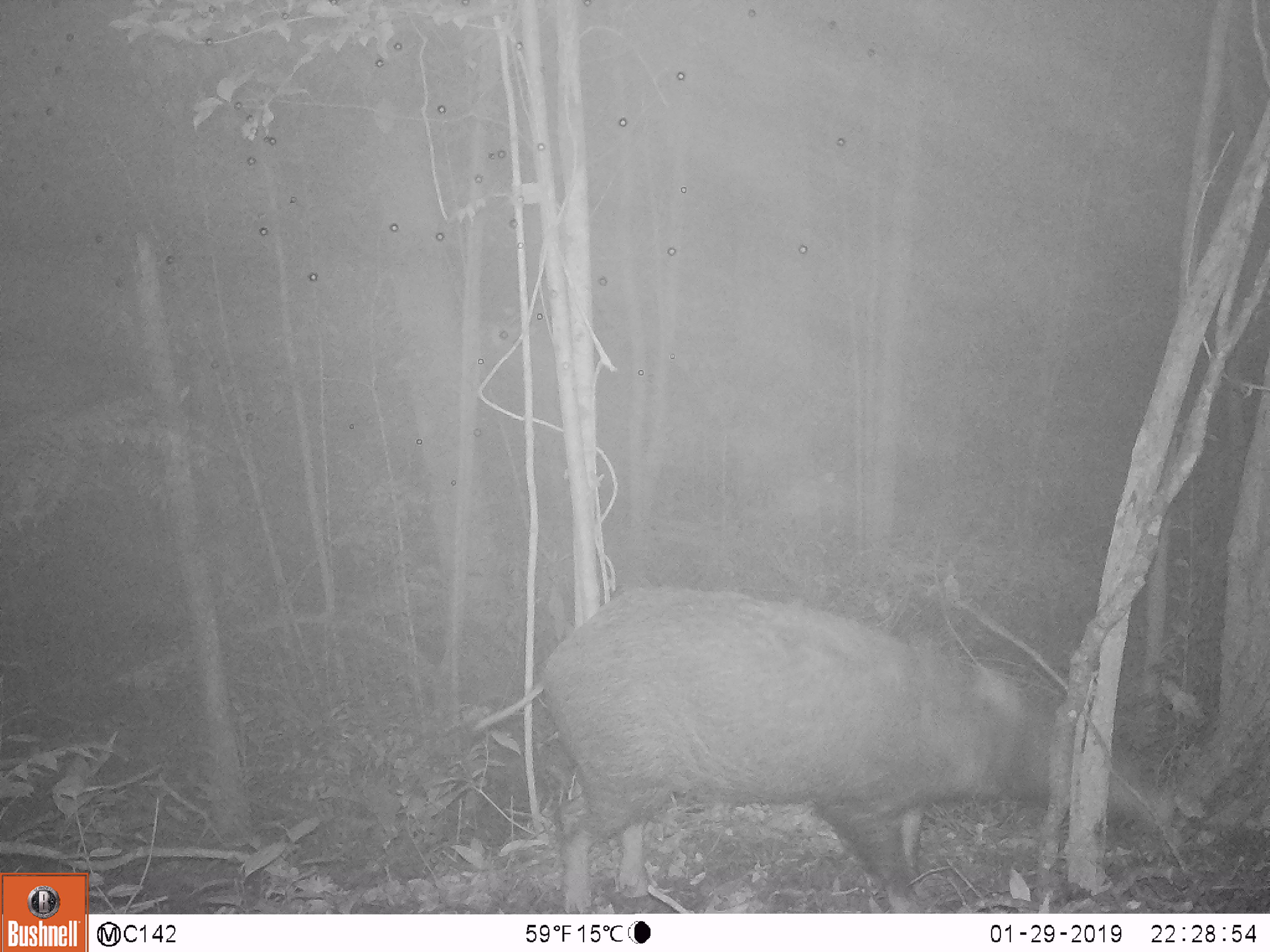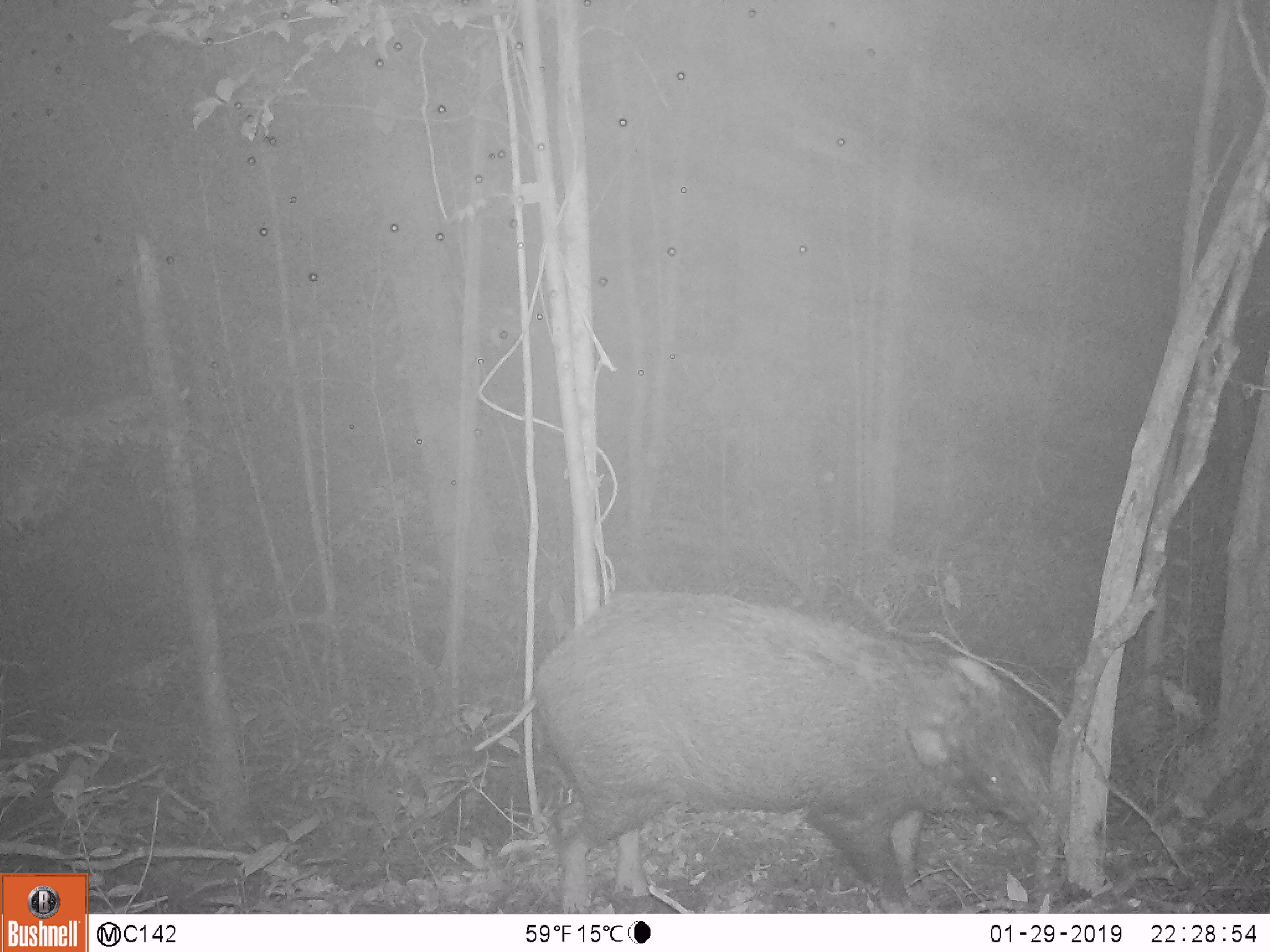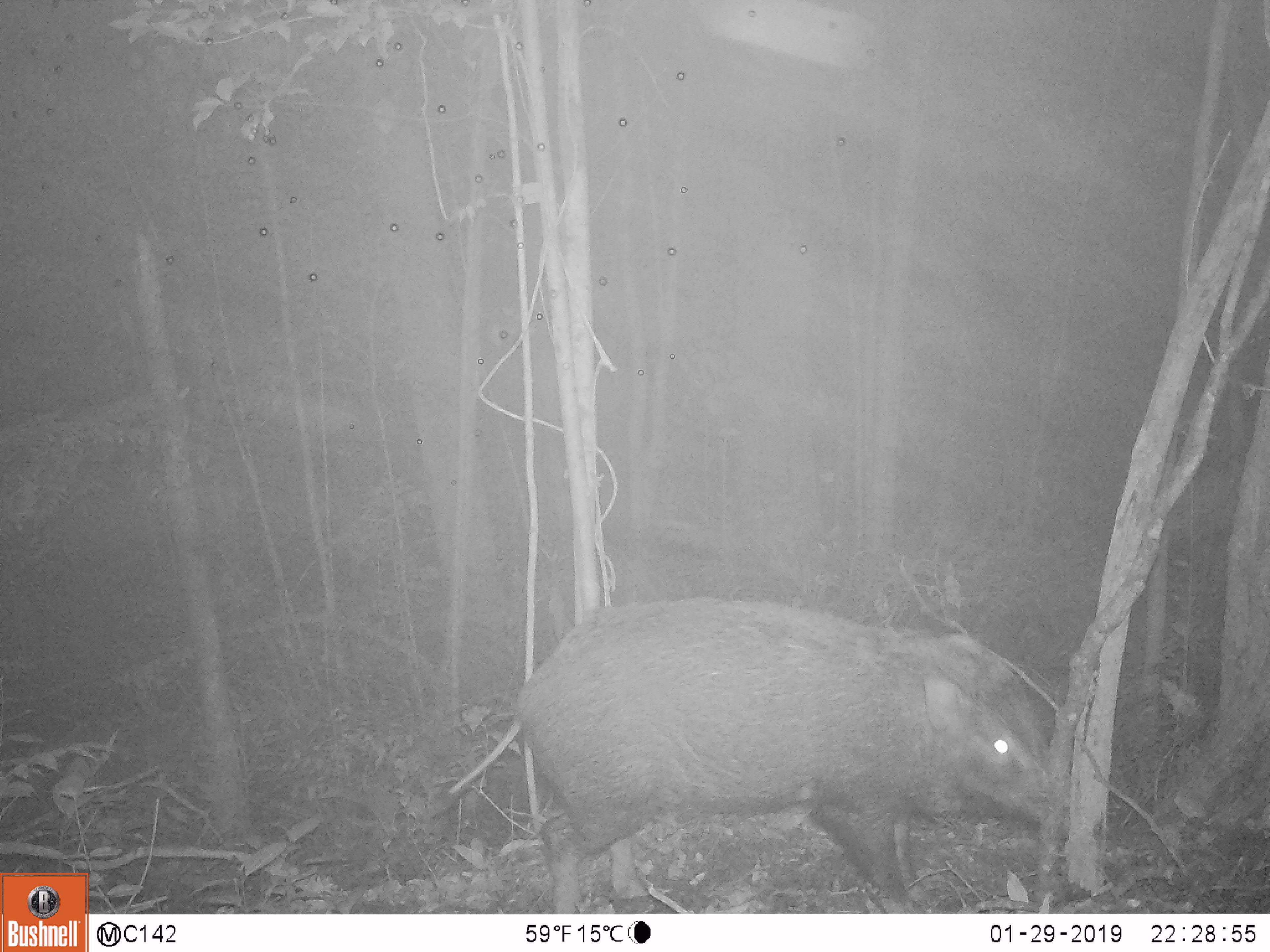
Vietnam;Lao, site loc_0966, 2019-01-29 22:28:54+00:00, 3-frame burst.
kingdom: Animalia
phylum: Chordata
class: Mammalia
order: Artiodactyla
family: Suidae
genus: Sus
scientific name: Sus scrofa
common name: eurasian wild pig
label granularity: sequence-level